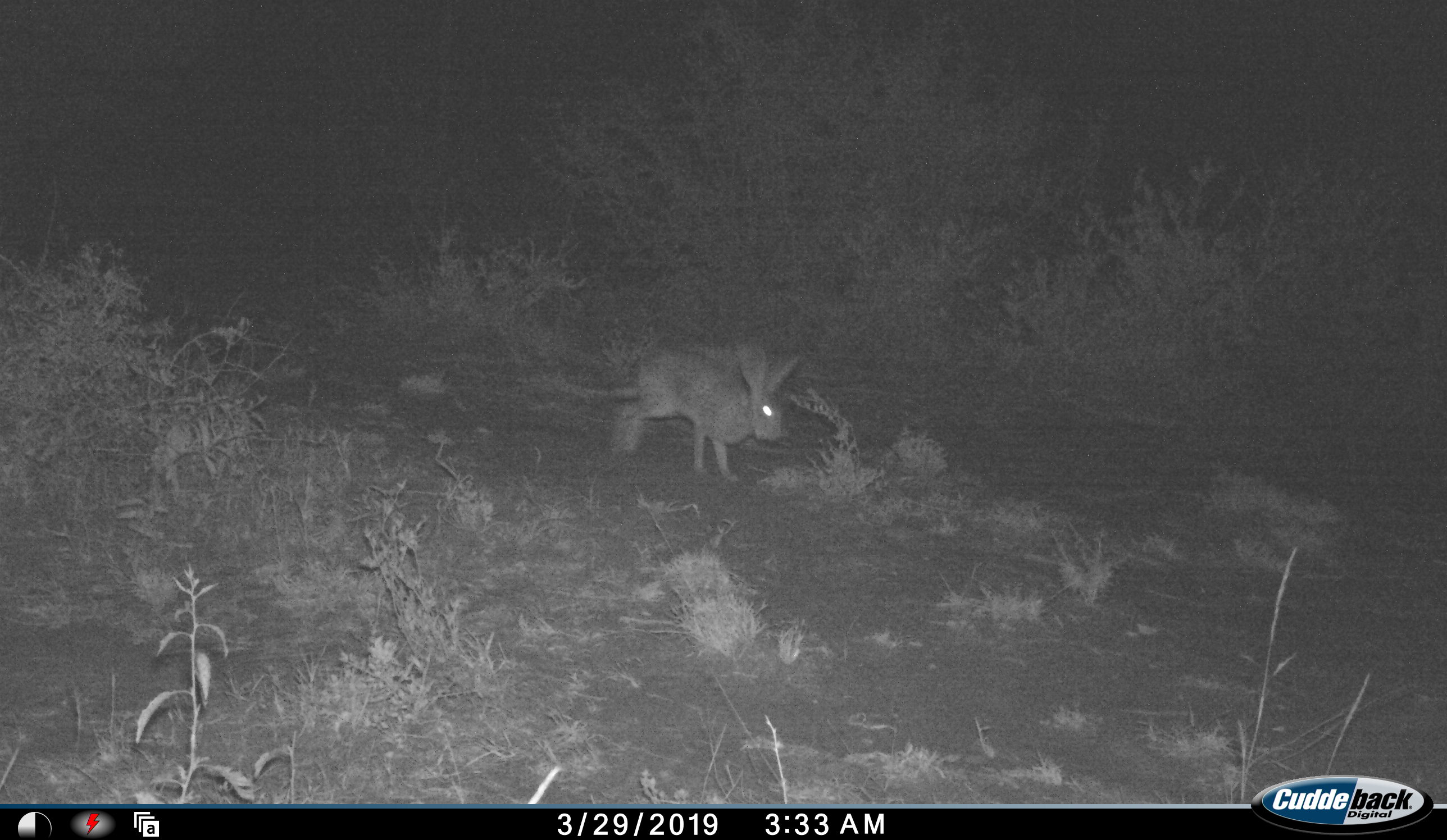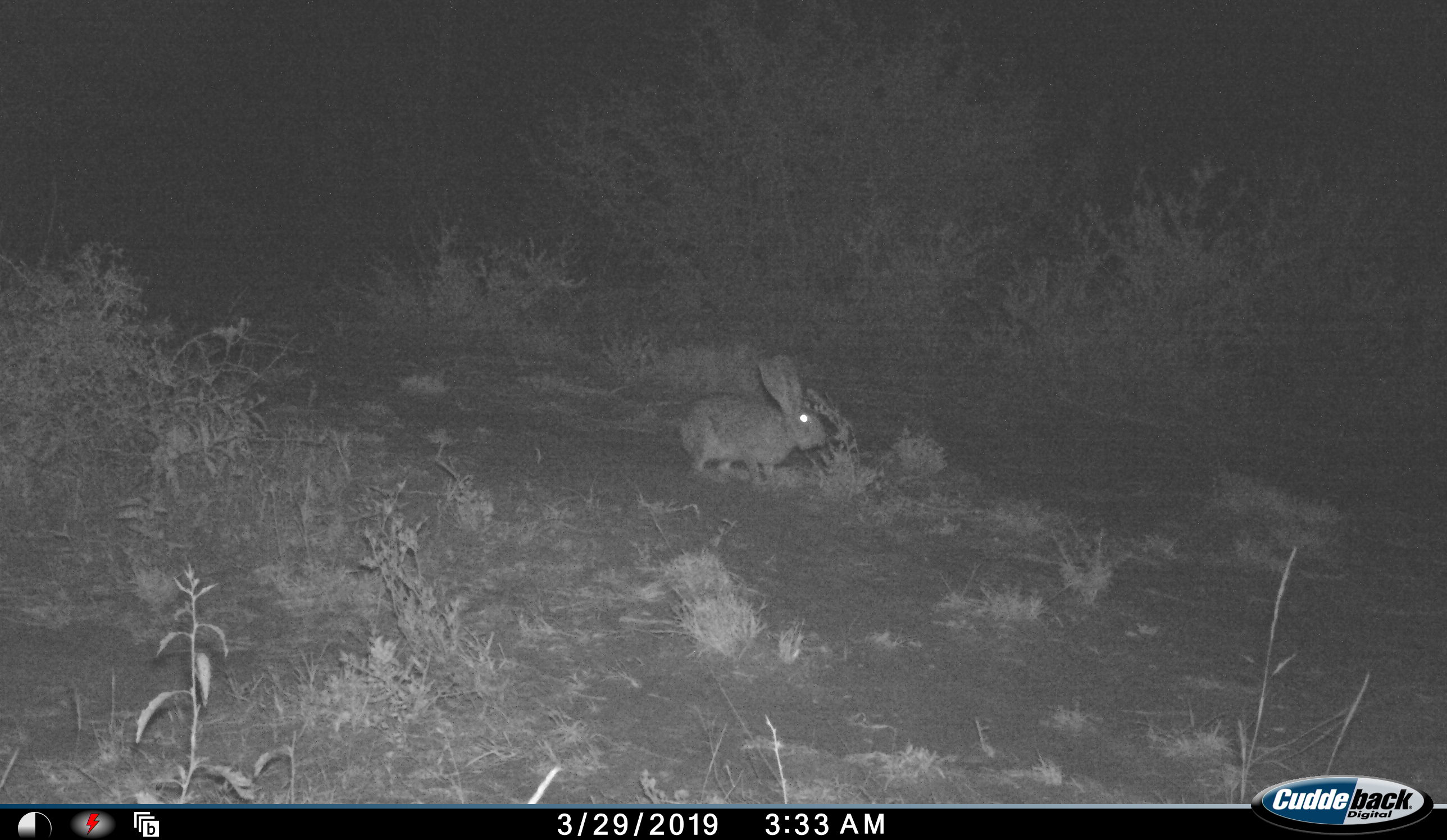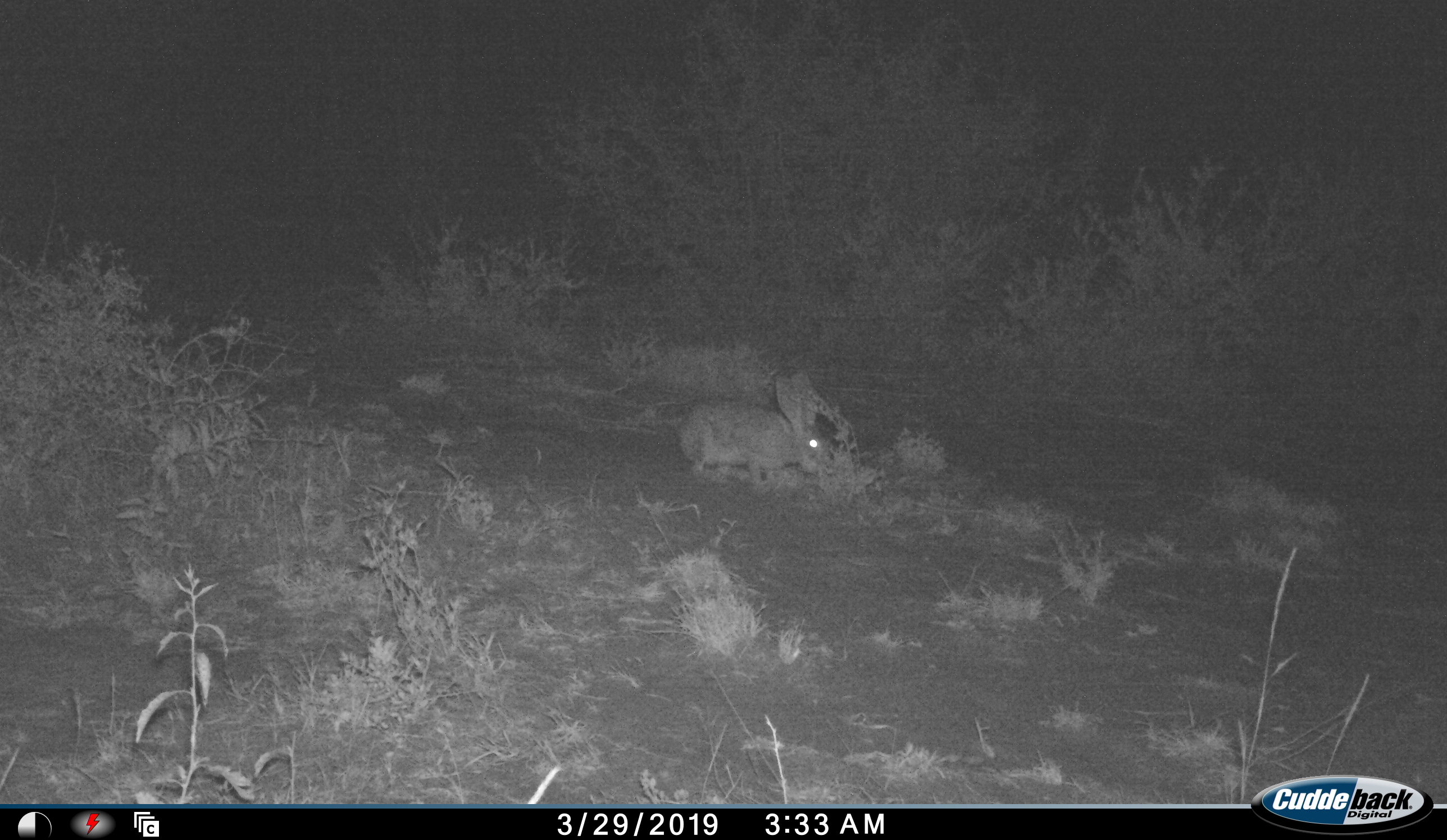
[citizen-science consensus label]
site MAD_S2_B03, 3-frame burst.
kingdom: Animalia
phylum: Chordata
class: Mammalia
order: Carnivora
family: Herpestidae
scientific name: Herpestidae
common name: mongoose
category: mongooseunknown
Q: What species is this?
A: Mongooseunknown (mongoose) (Herpestidae).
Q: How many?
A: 1.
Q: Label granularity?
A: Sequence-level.